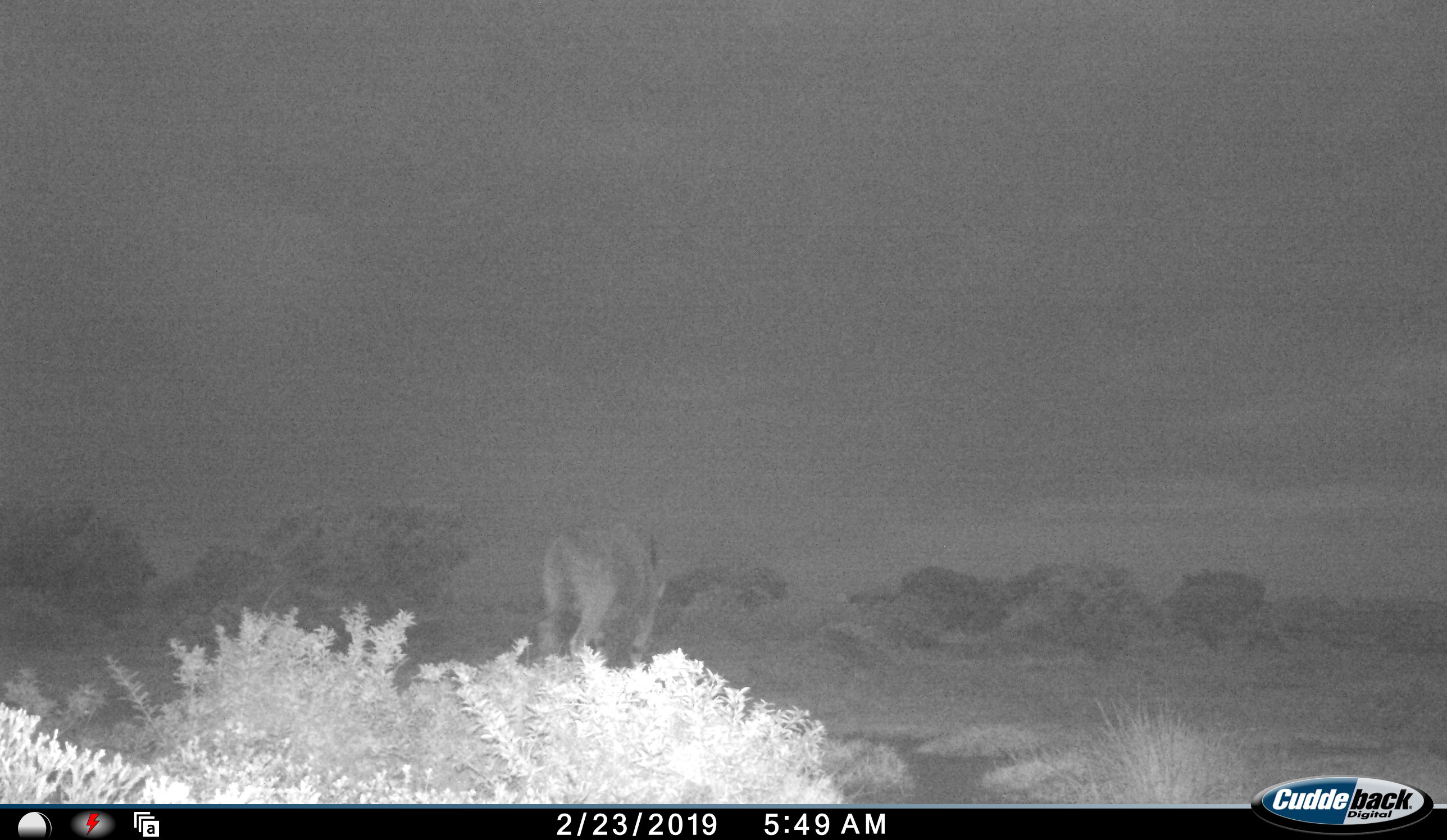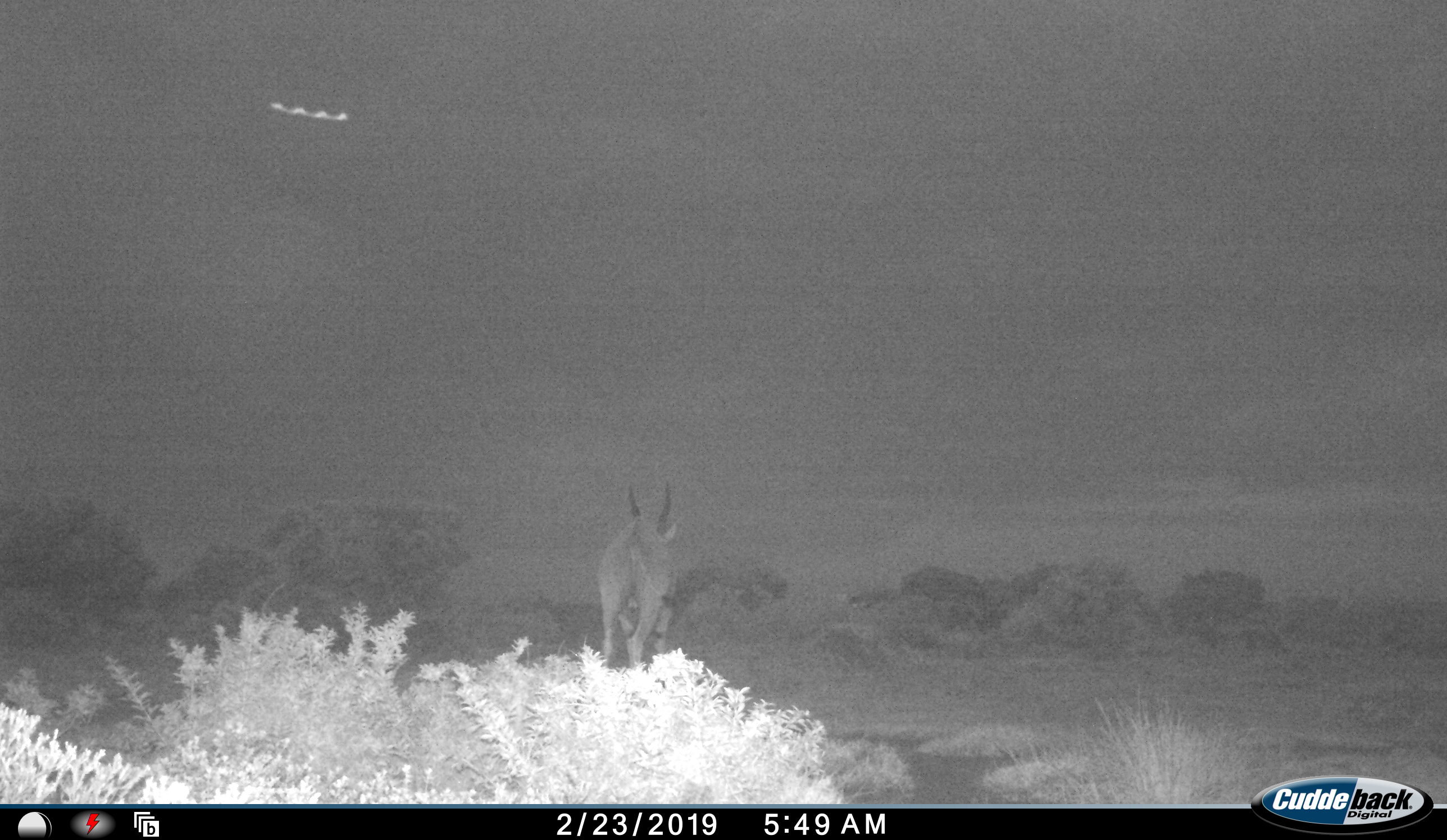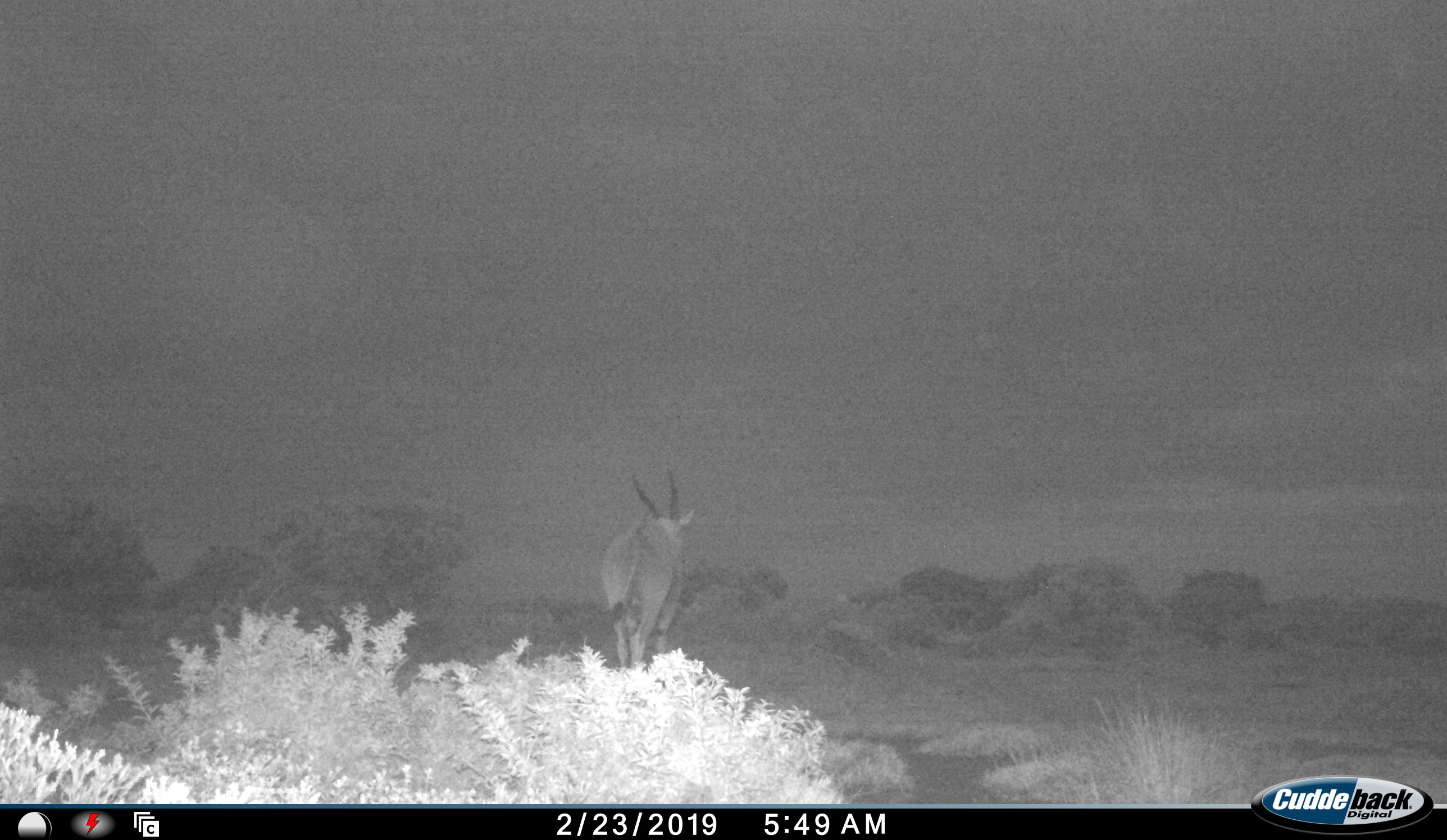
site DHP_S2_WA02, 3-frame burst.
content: unidentified animal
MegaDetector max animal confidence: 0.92